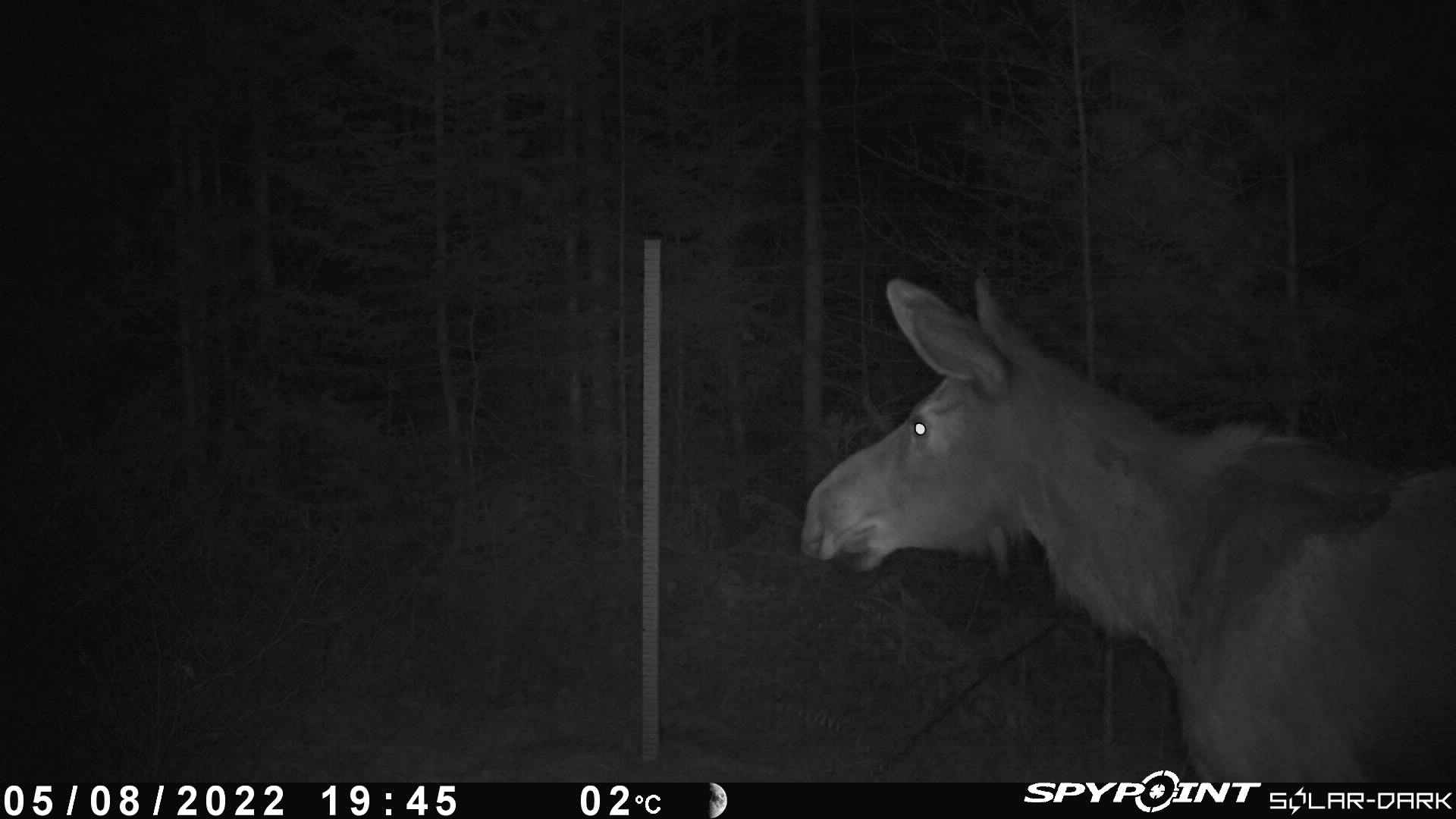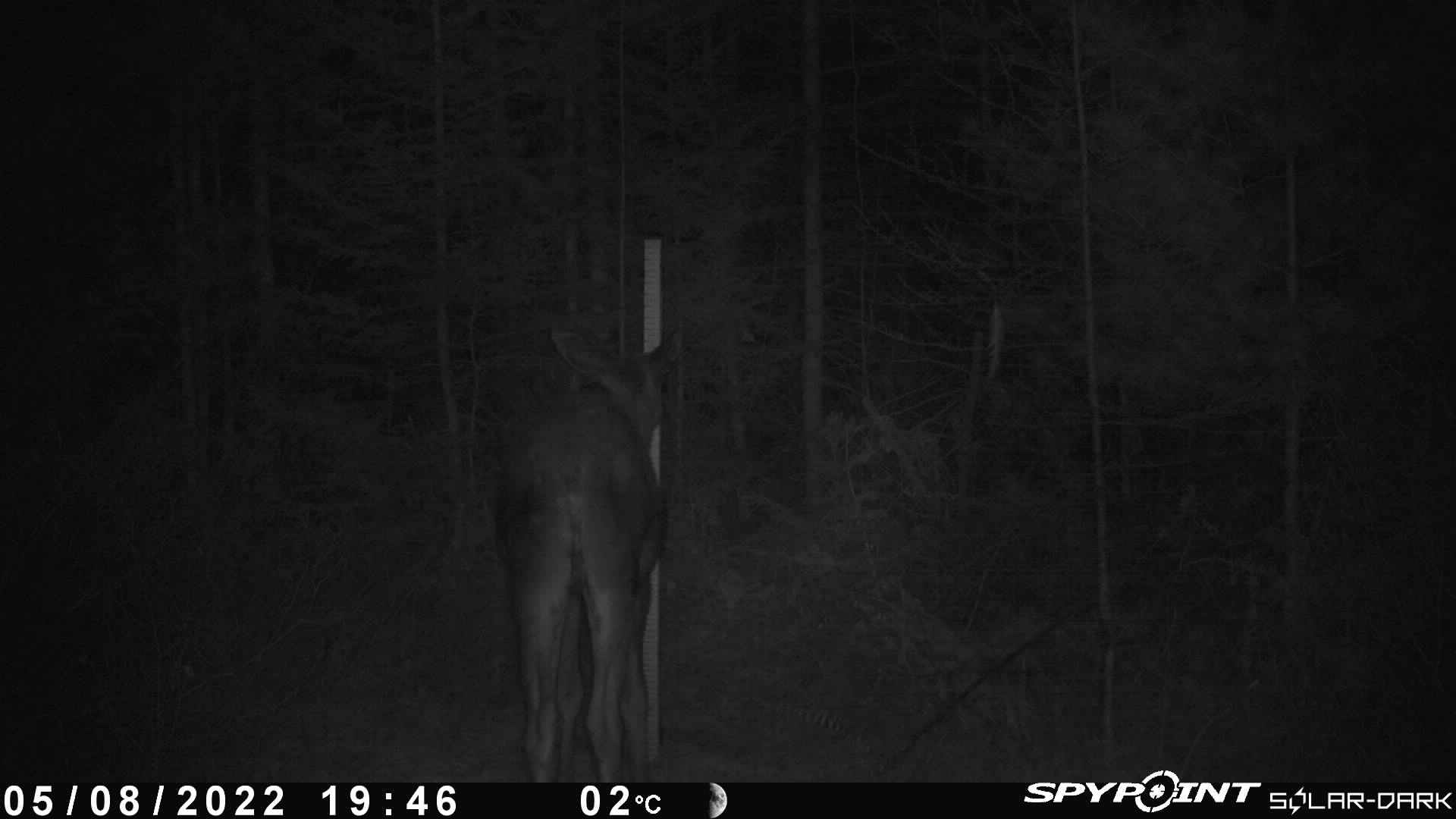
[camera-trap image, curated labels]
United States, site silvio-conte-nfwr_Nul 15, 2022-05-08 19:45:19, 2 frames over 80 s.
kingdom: Animalia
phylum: Chordata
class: Mammalia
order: Artiodactyla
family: Cervidae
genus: Alces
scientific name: Alces alces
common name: moose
Moose (Alces alces).